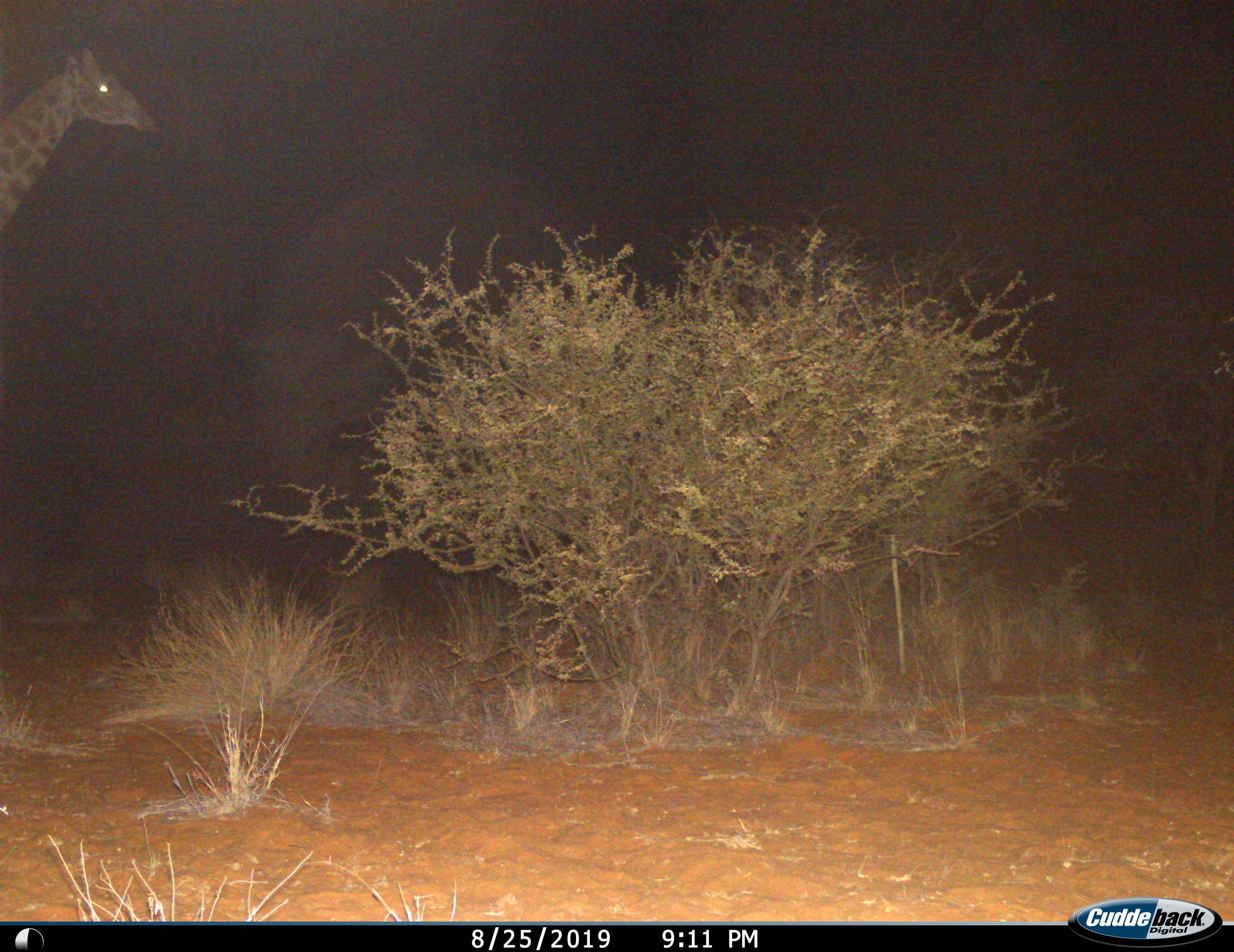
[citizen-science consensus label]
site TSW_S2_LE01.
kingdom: Animalia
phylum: Chordata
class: Mammalia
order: Artiodactyla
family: Giraffidae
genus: Giraffa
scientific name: Giraffa camelopardalis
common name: giraffe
Giraffe (Giraffa camelopardalis), count 1. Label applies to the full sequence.